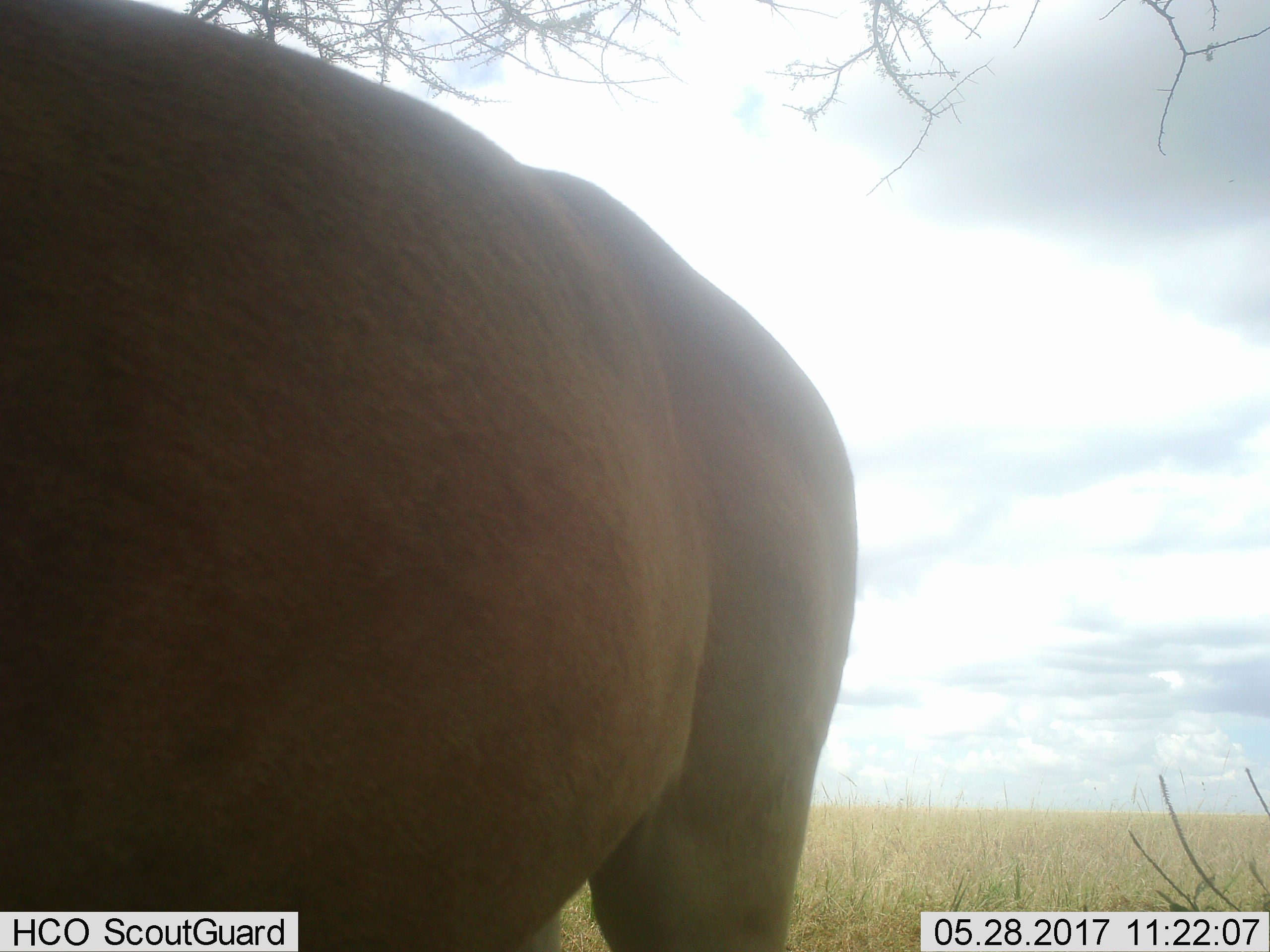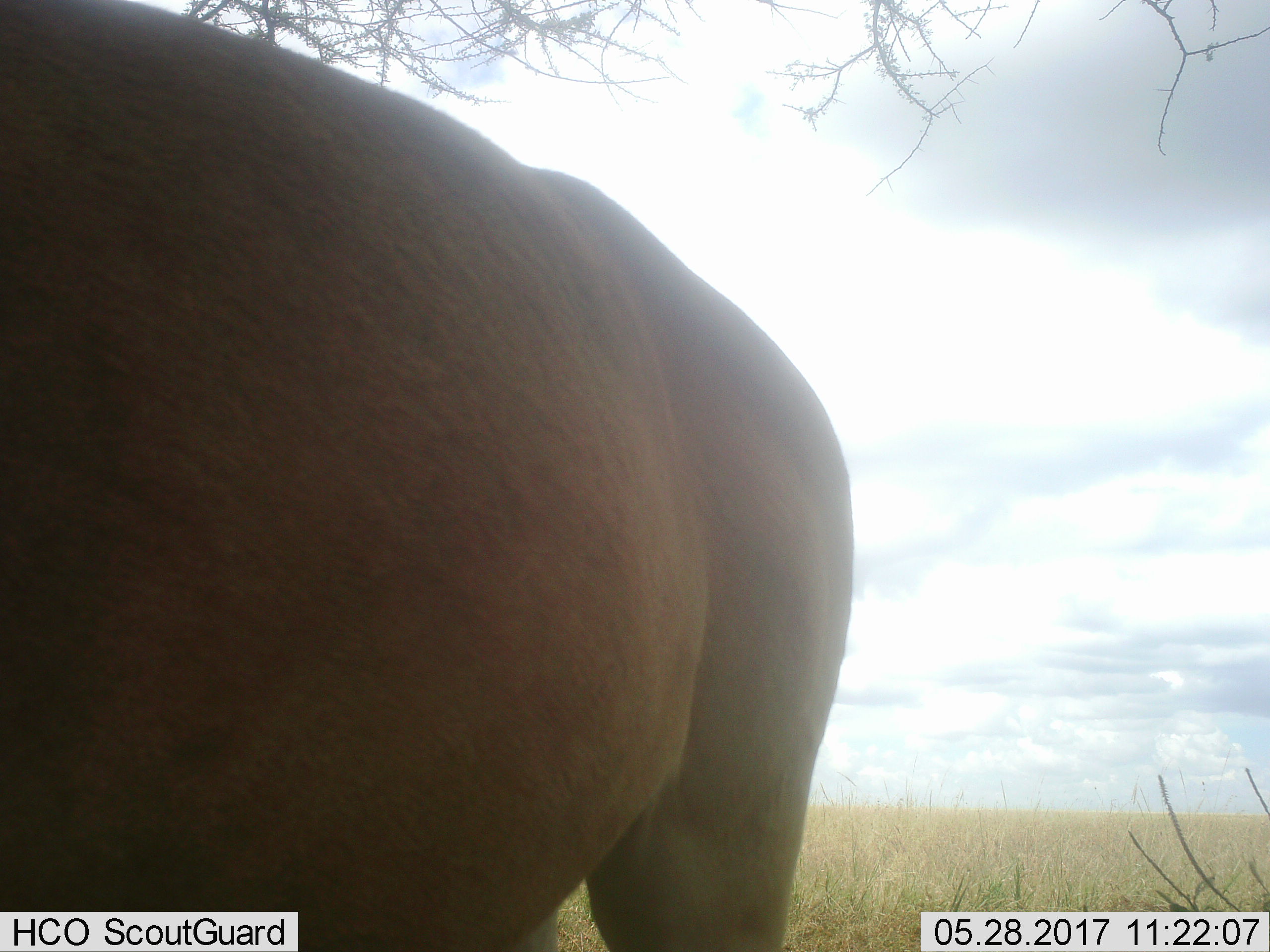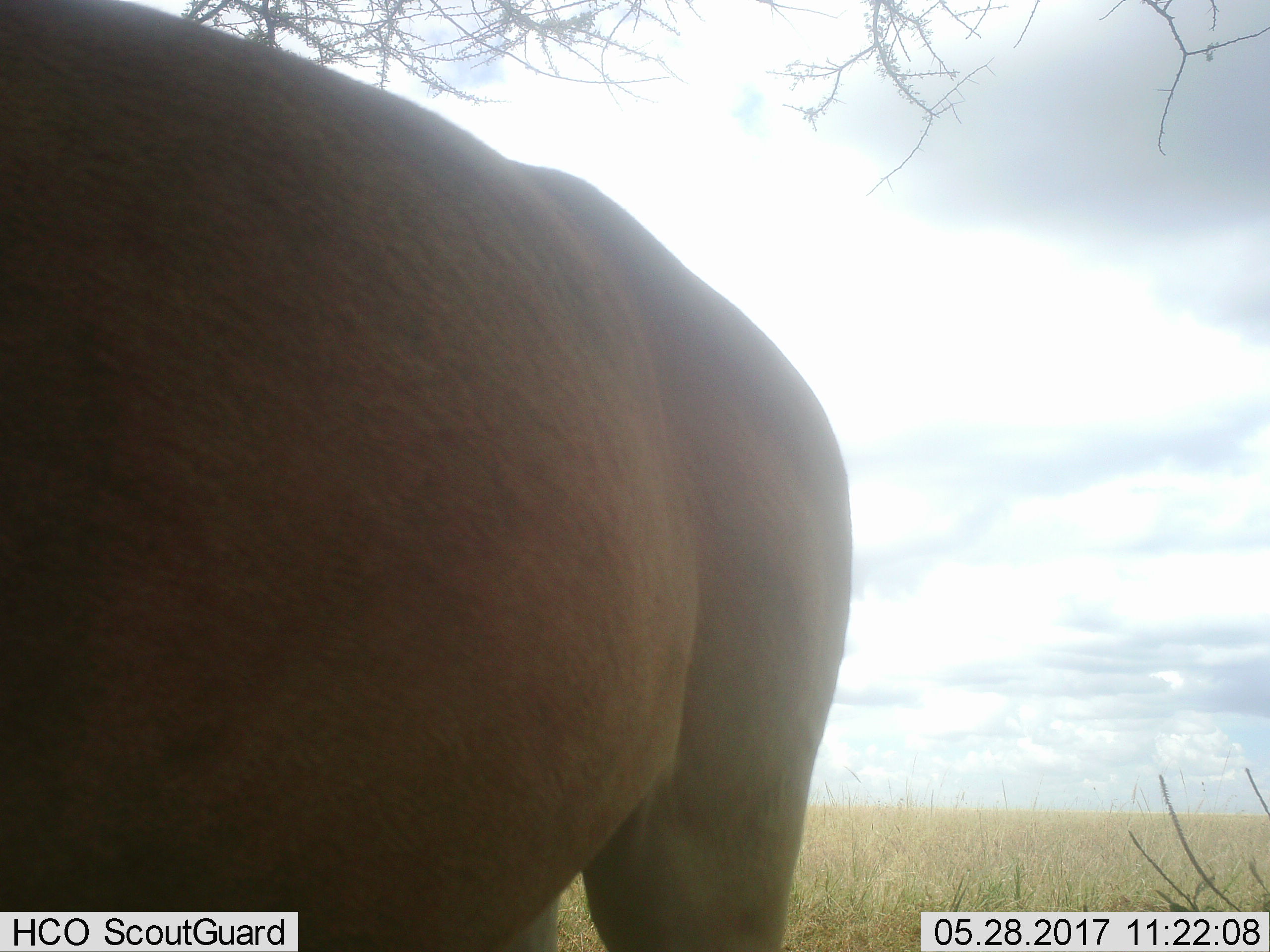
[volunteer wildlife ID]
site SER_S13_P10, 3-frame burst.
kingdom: Animalia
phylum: Chordata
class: Mammalia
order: Artiodactyla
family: Bovidae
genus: Alcelaphus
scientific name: Alcelaphus buselaphus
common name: hartebeest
Hartebeest (Alcelaphus buselaphus), count 1. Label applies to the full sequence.